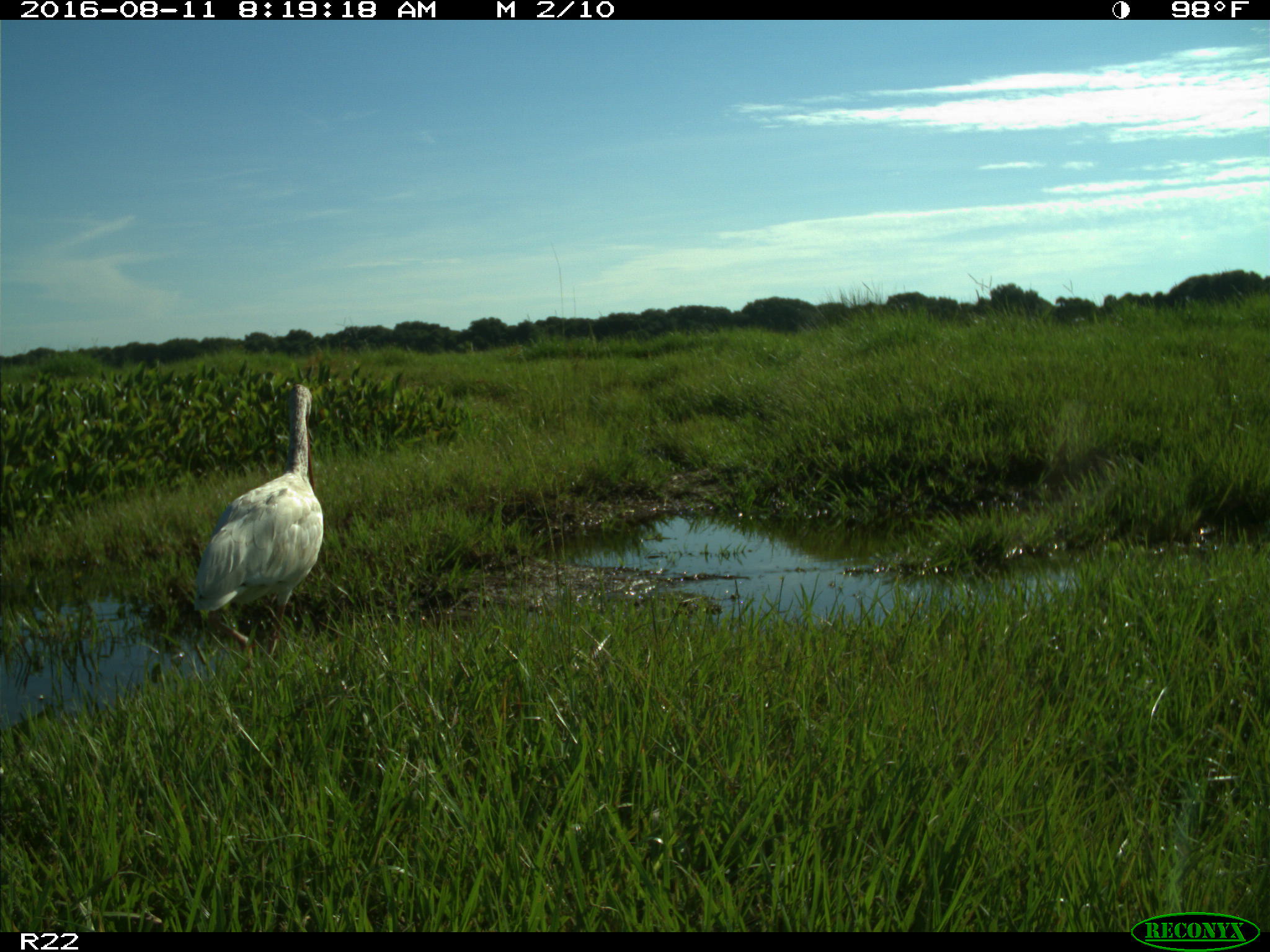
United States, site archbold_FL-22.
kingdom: Animalia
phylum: Chordata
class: Aves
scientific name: Aves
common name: birds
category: unidentified bird